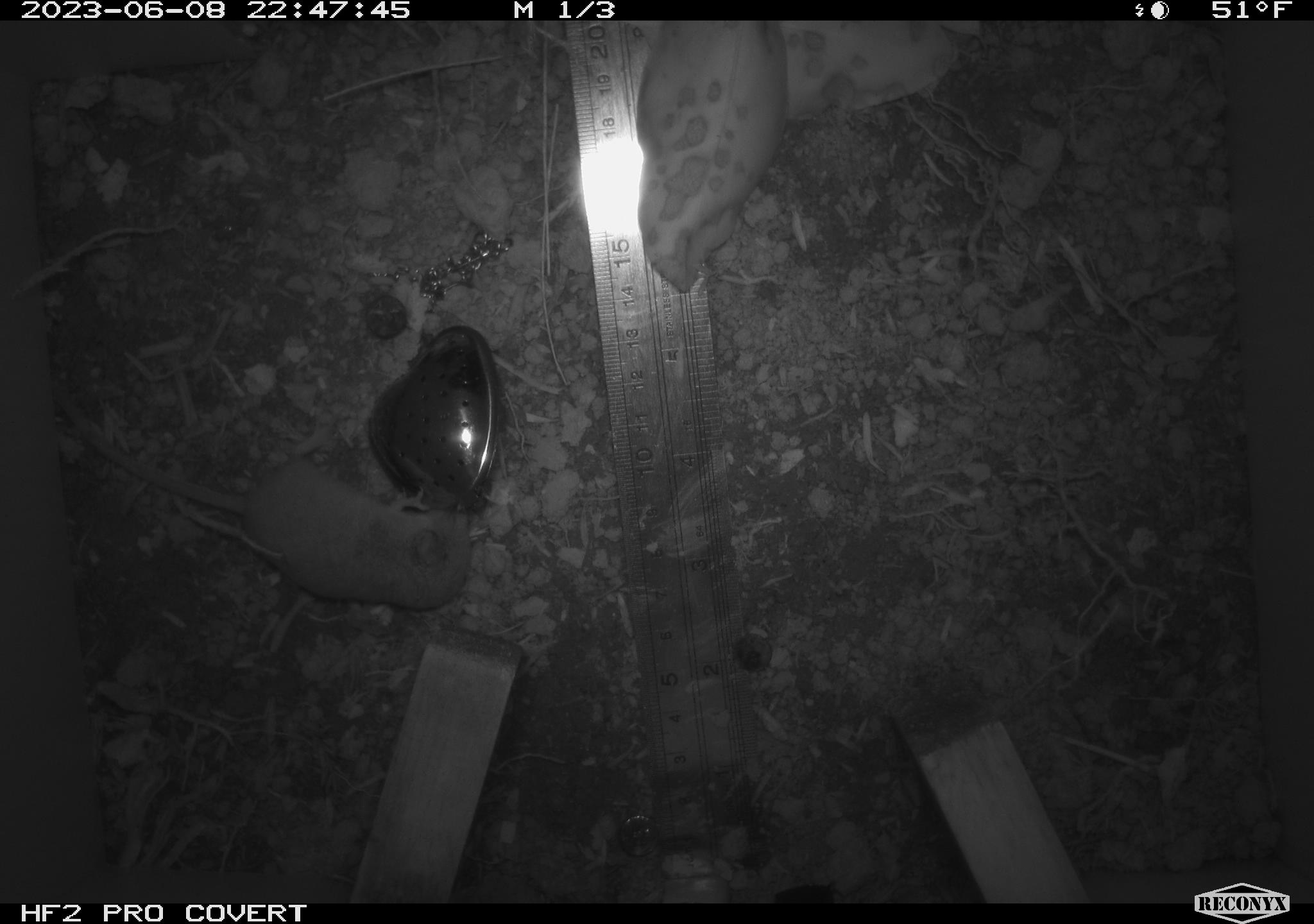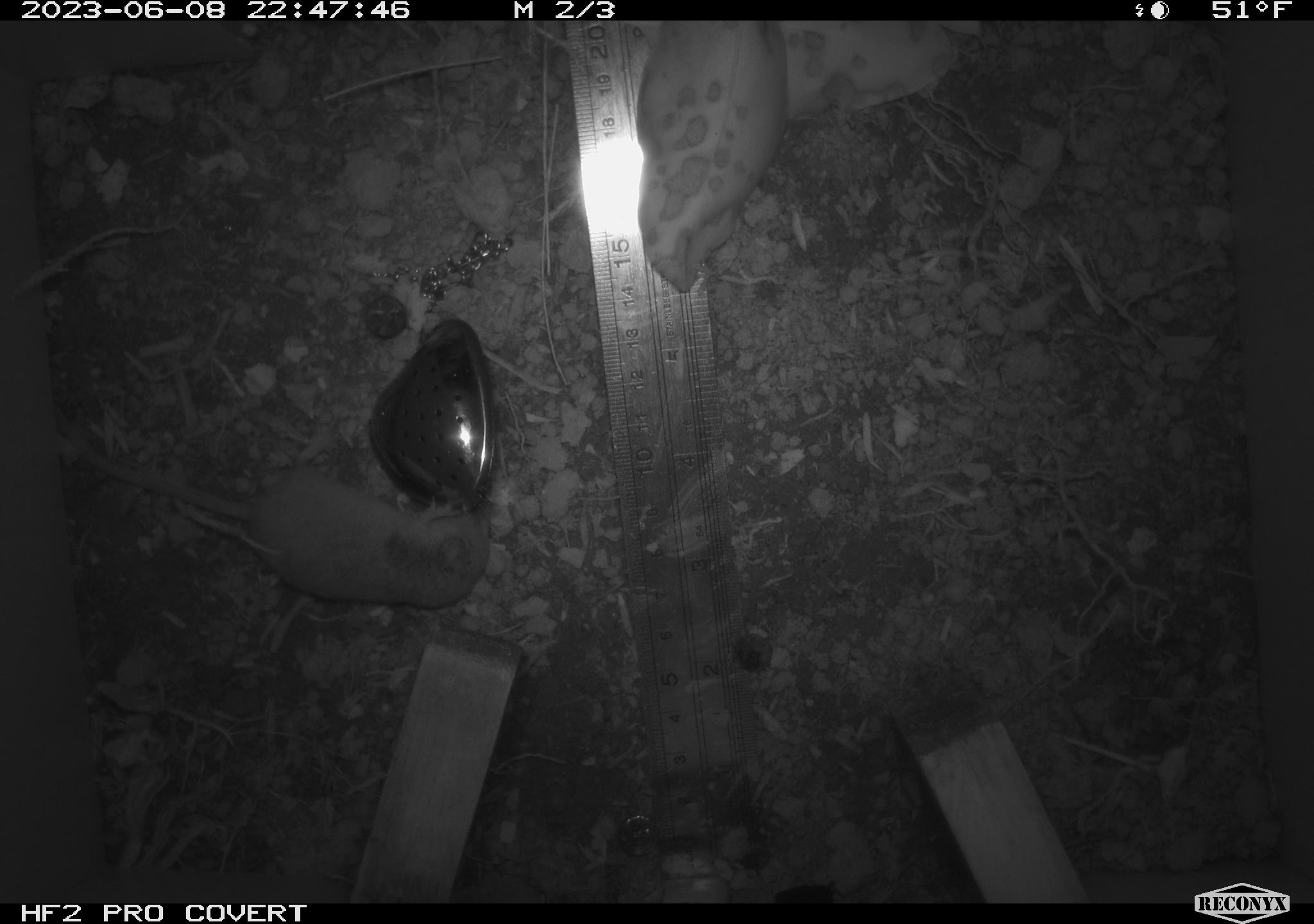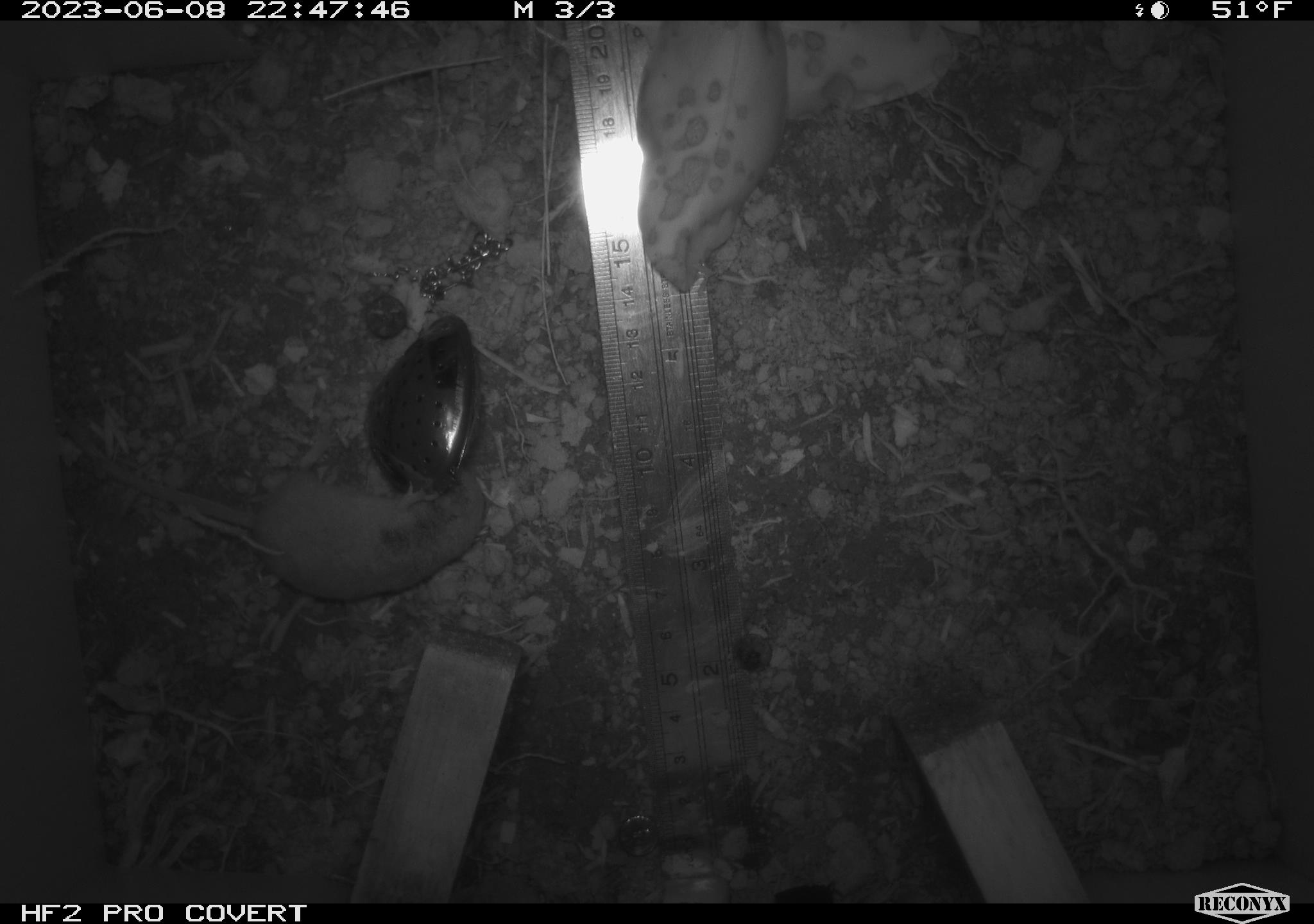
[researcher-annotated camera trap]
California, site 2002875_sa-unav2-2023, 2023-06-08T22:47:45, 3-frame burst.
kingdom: Animalia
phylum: Chordata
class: Mammalia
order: Eulipotyphla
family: Soricidae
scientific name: Soricidae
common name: shrews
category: soricidae family